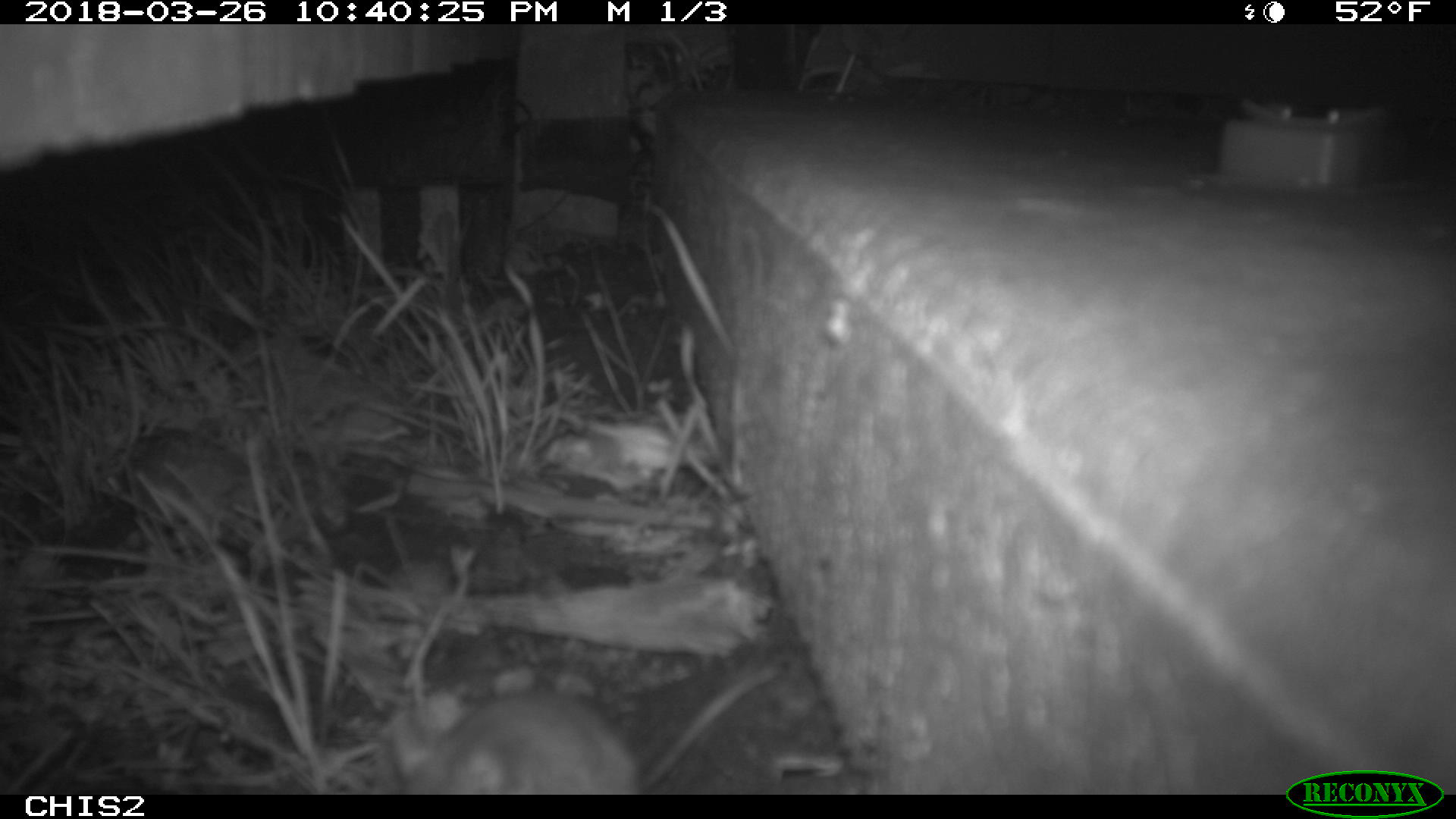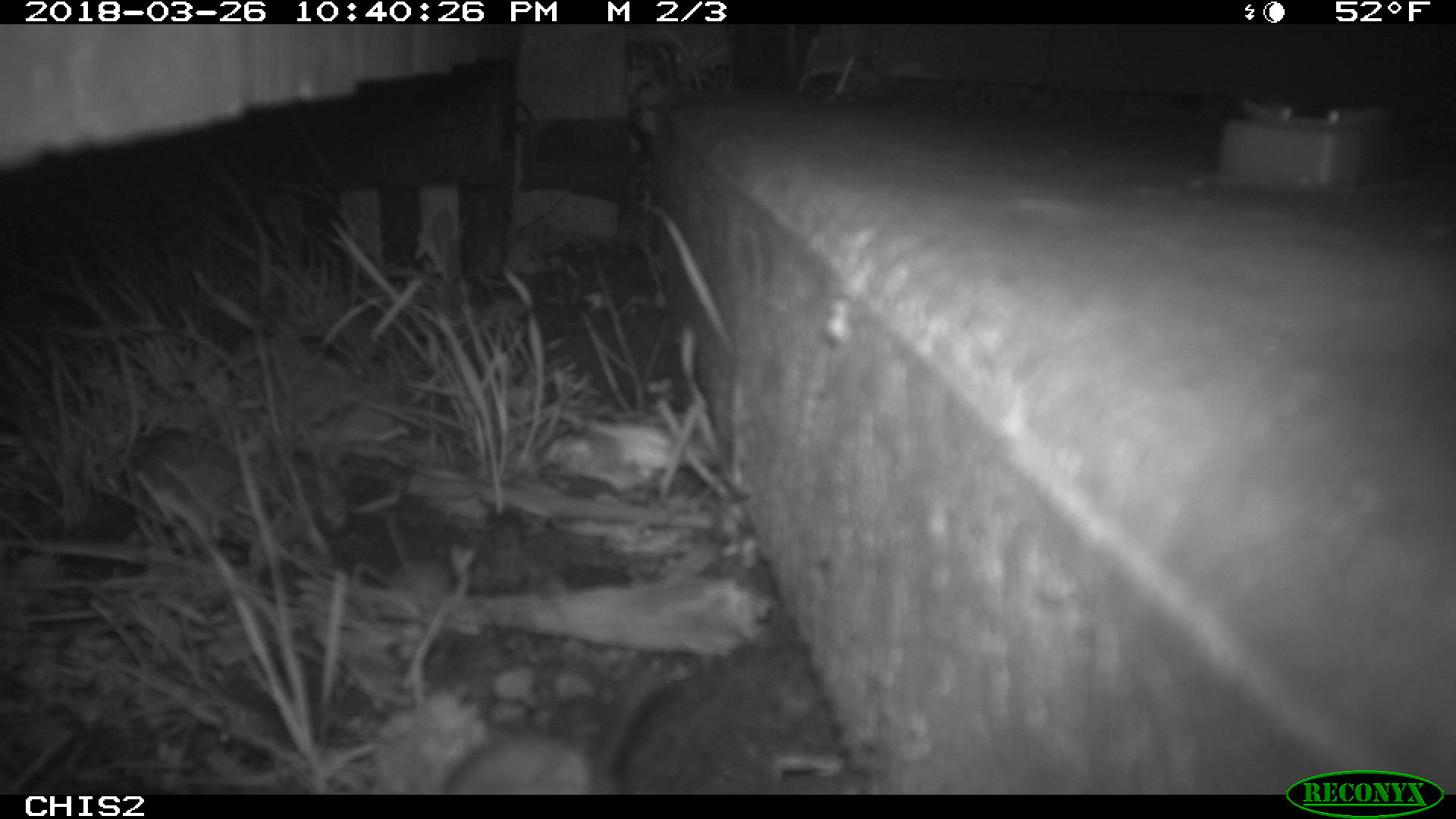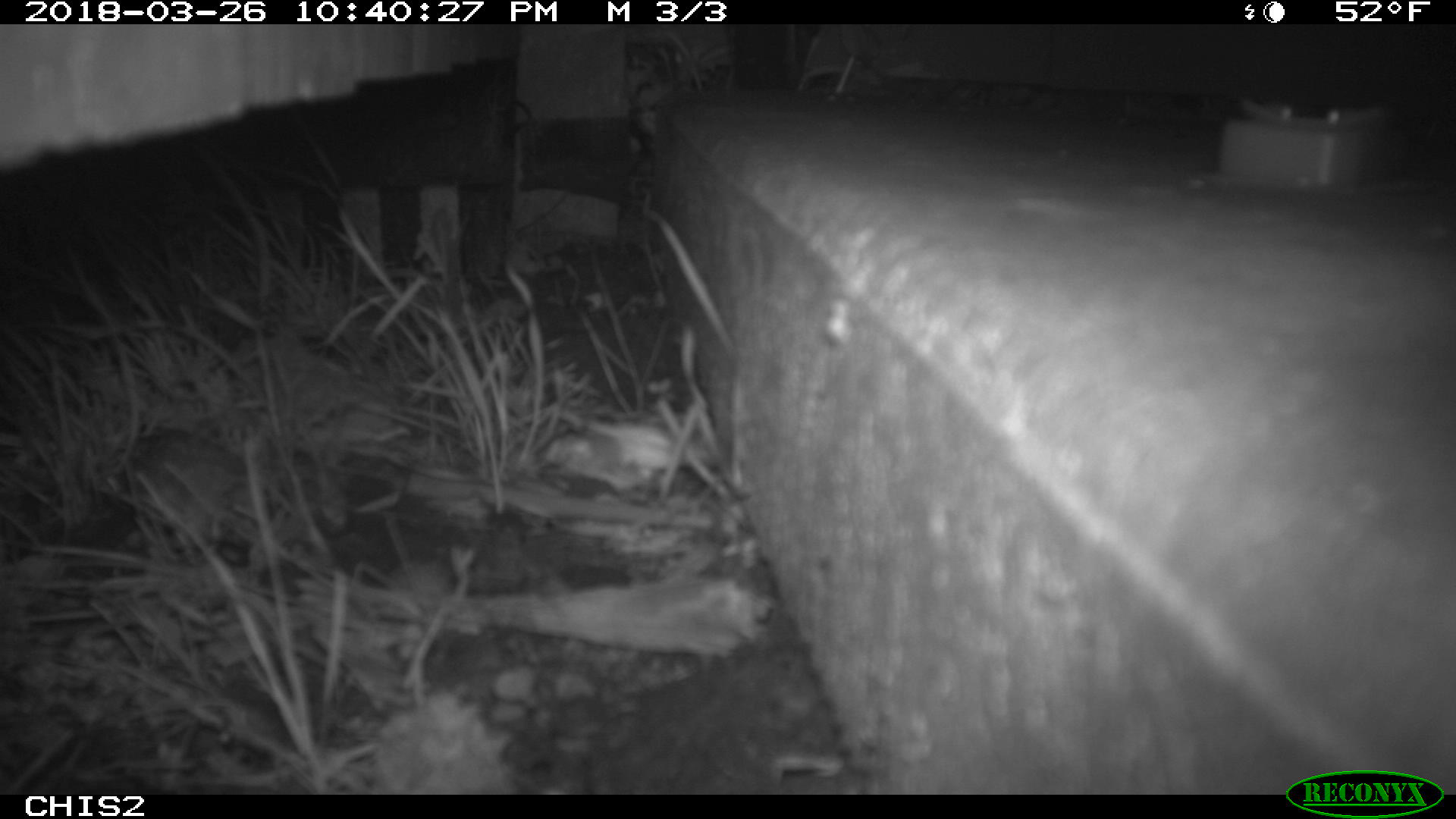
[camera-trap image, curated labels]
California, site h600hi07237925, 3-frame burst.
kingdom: Animalia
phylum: Chordata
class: Mammalia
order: Rodentia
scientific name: Rodentia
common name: rodent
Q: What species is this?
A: Rodent (Rodentia).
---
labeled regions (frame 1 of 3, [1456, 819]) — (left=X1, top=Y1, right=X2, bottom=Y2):
rodent: (left=390, top=664, right=786, bottom=793)